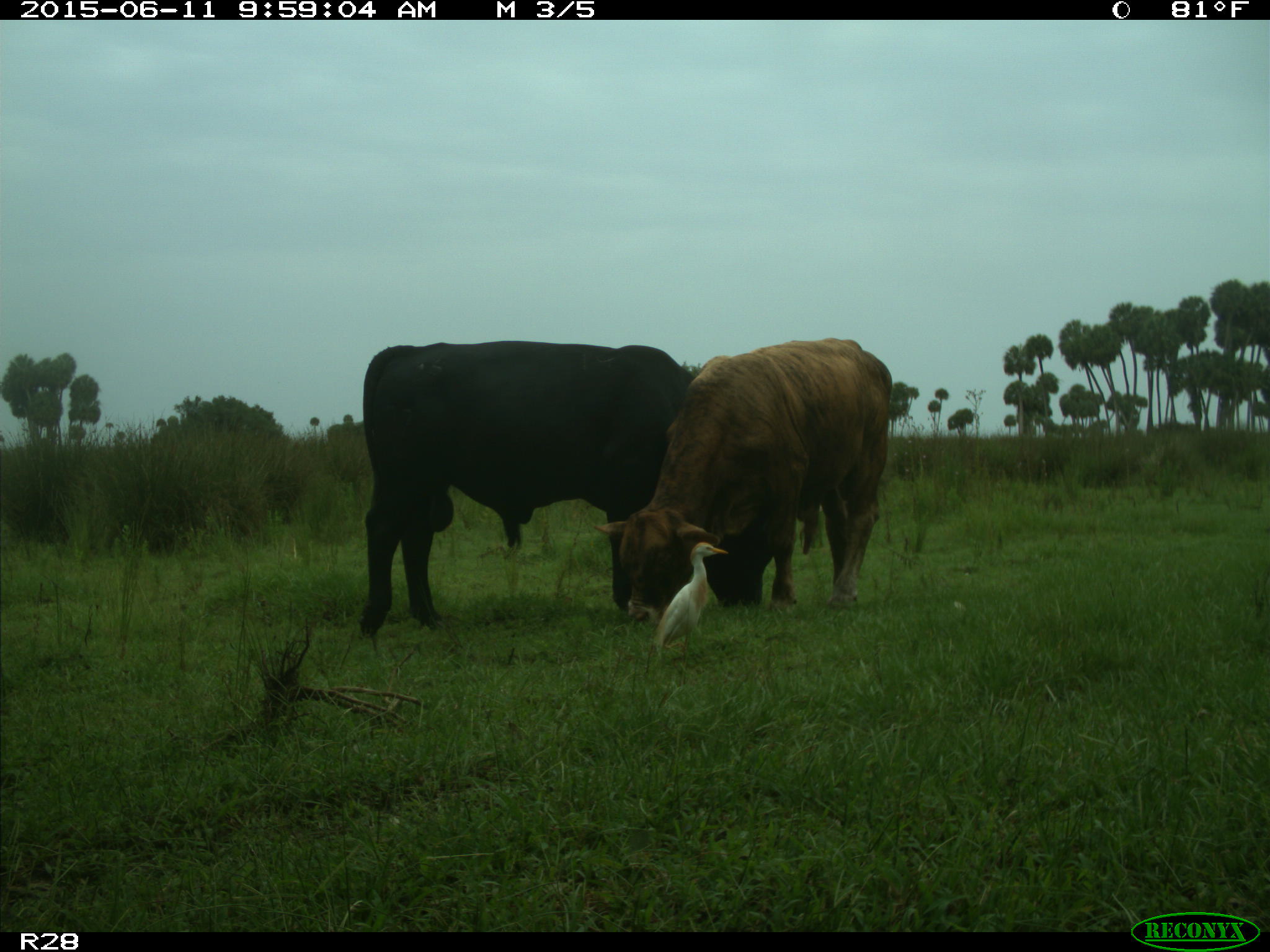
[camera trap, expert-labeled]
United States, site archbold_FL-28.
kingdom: Animalia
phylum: Chordata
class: Mammalia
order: Artiodactyla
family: Bovidae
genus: Bos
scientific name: Bos taurus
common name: domestic cow